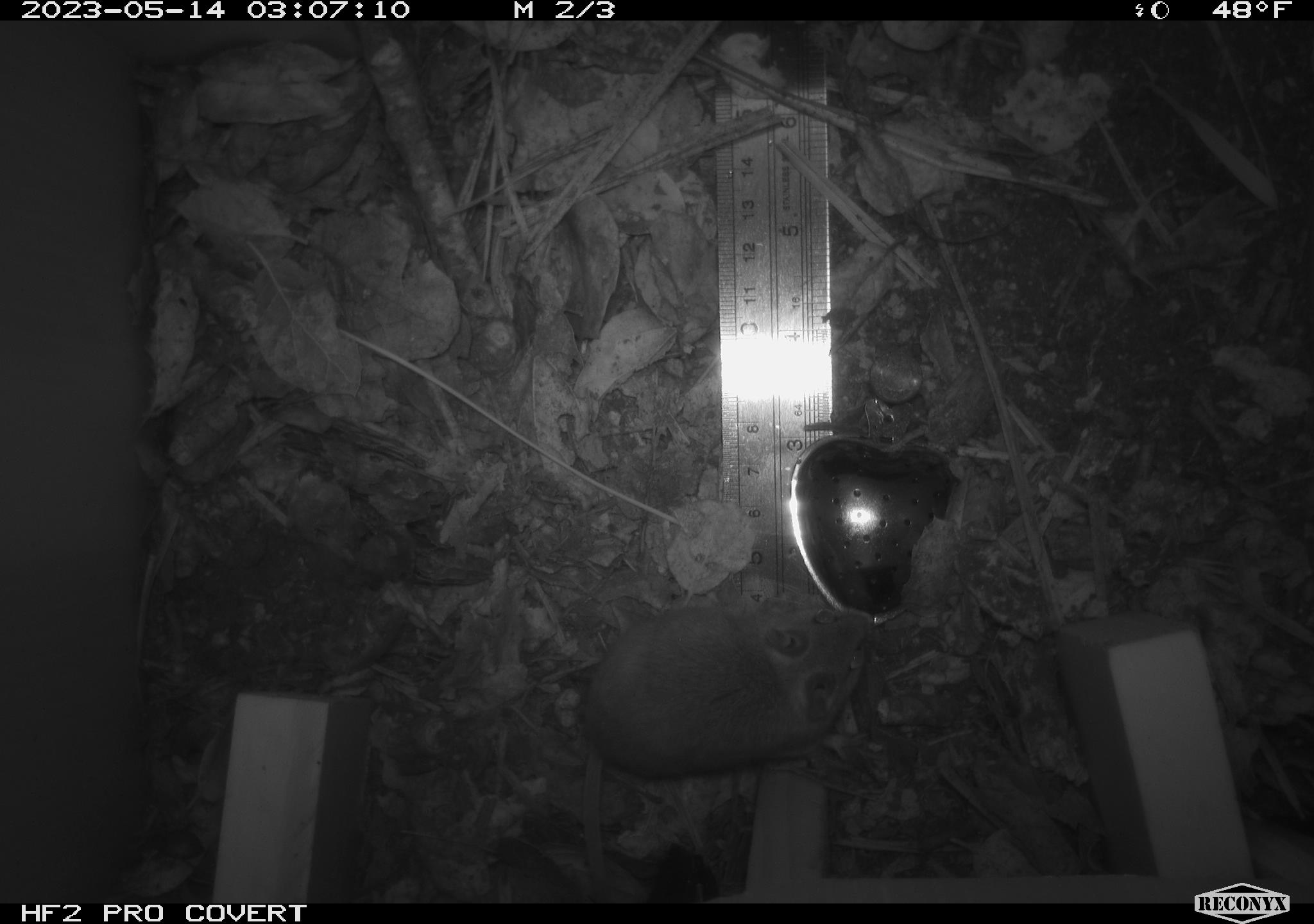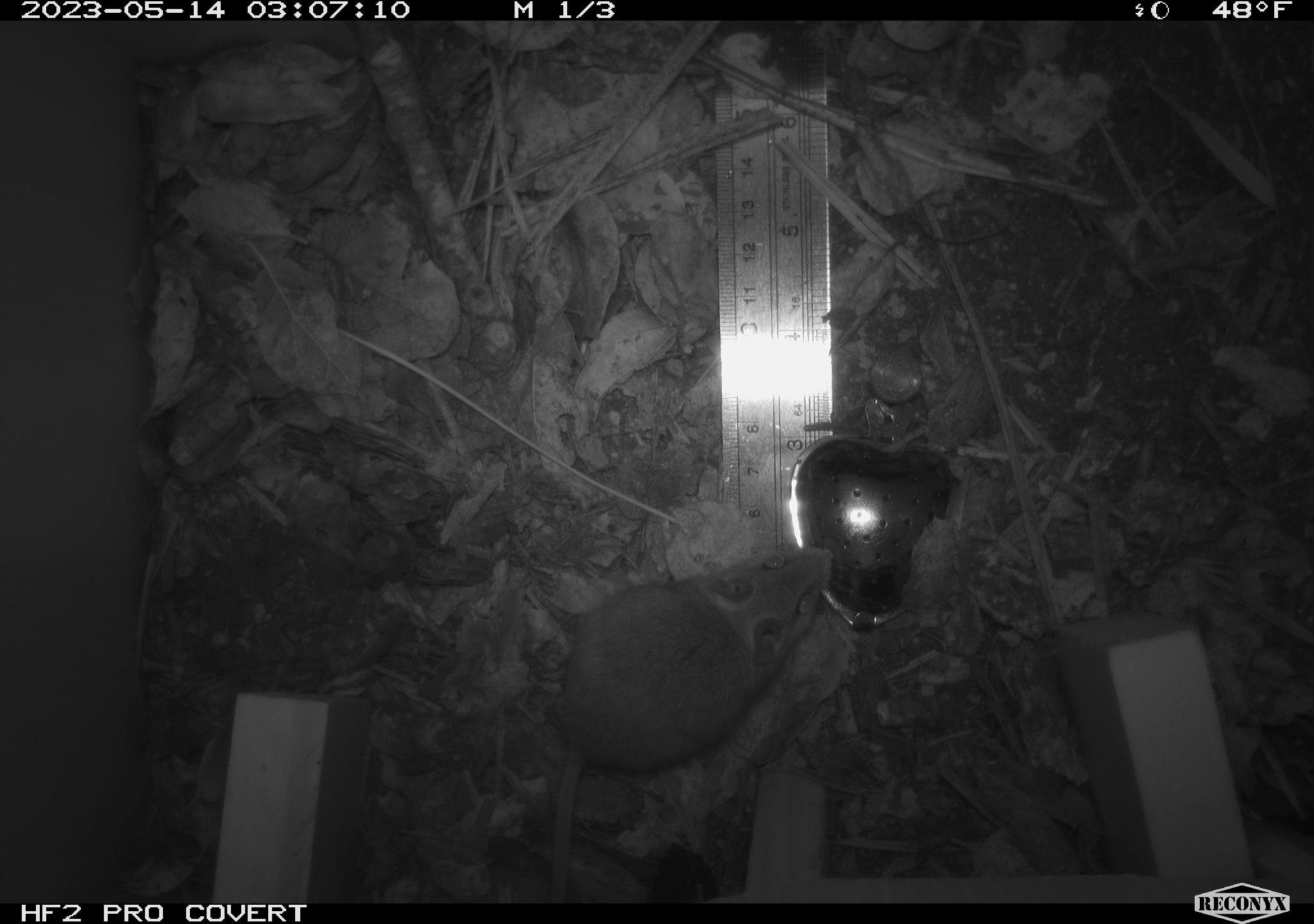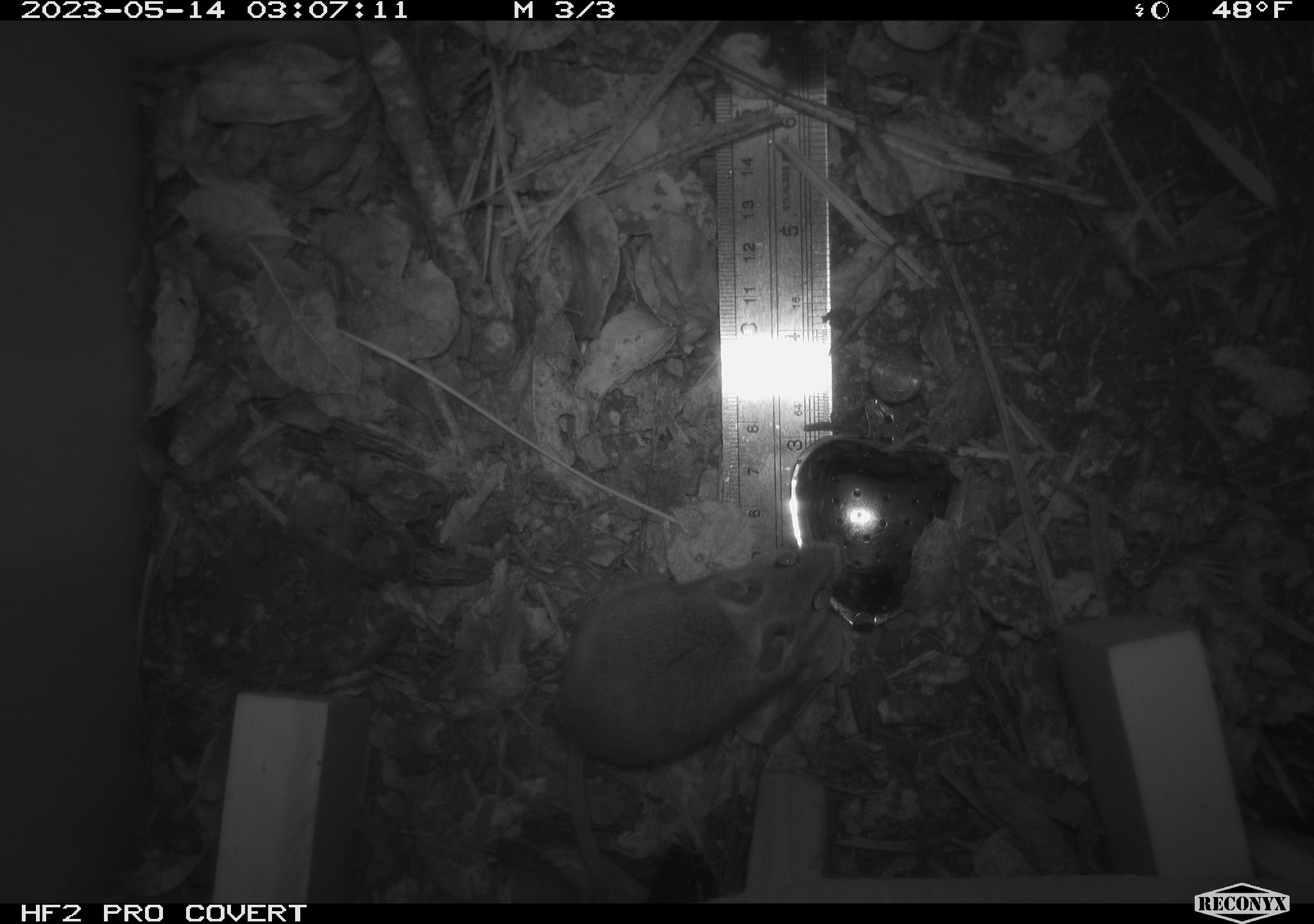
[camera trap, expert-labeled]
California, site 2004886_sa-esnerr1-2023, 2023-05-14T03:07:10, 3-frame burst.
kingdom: Animalia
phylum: Chordata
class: Mammalia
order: Rodentia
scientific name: Rodentia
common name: rodent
Rodent (Rodentia).